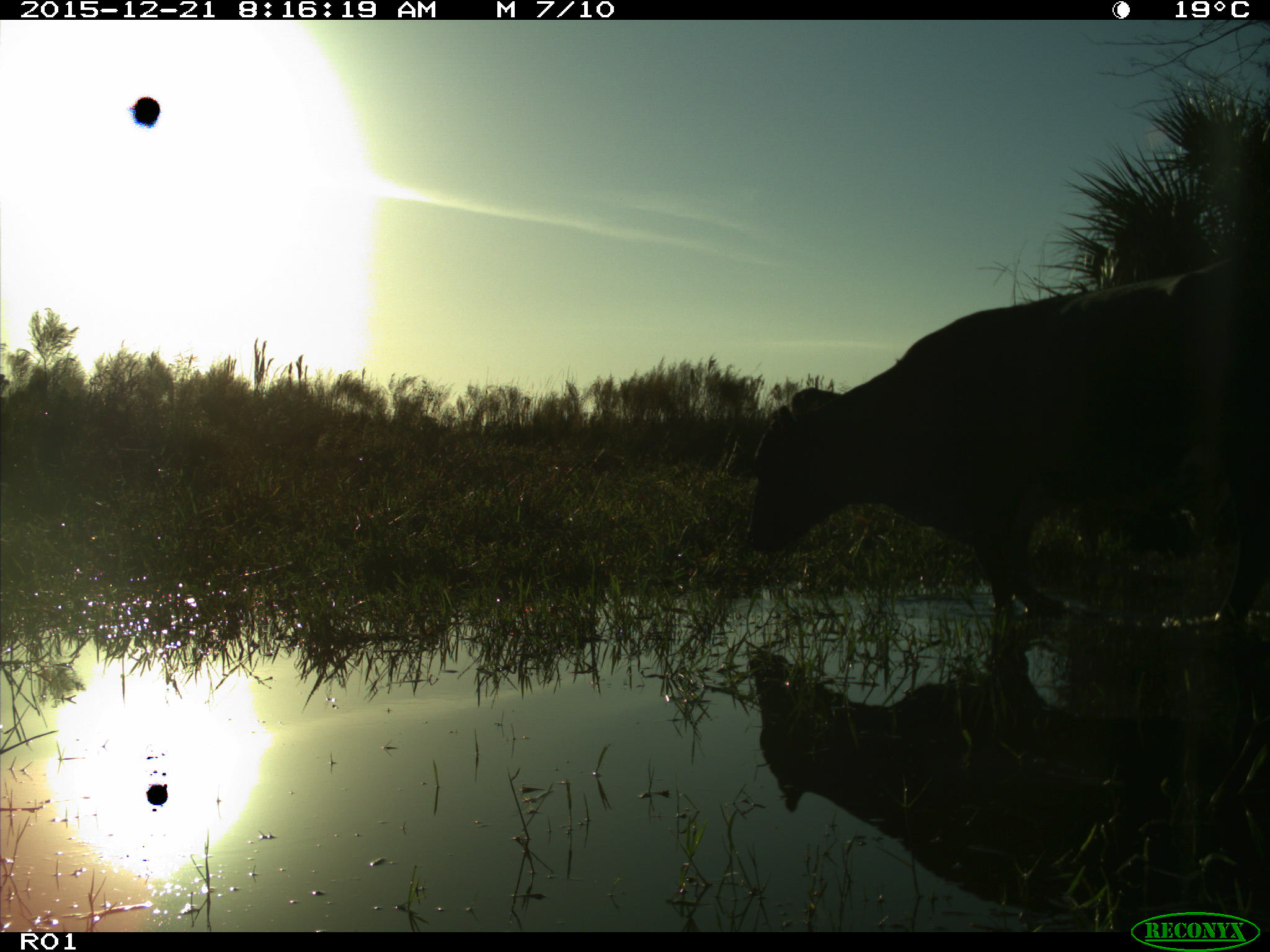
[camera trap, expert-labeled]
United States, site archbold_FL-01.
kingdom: Animalia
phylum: Chordata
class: Mammalia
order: Artiodactyla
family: Bovidae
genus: Bos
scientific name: Bos taurus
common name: domestic cow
Bos taurus (domestic cow).